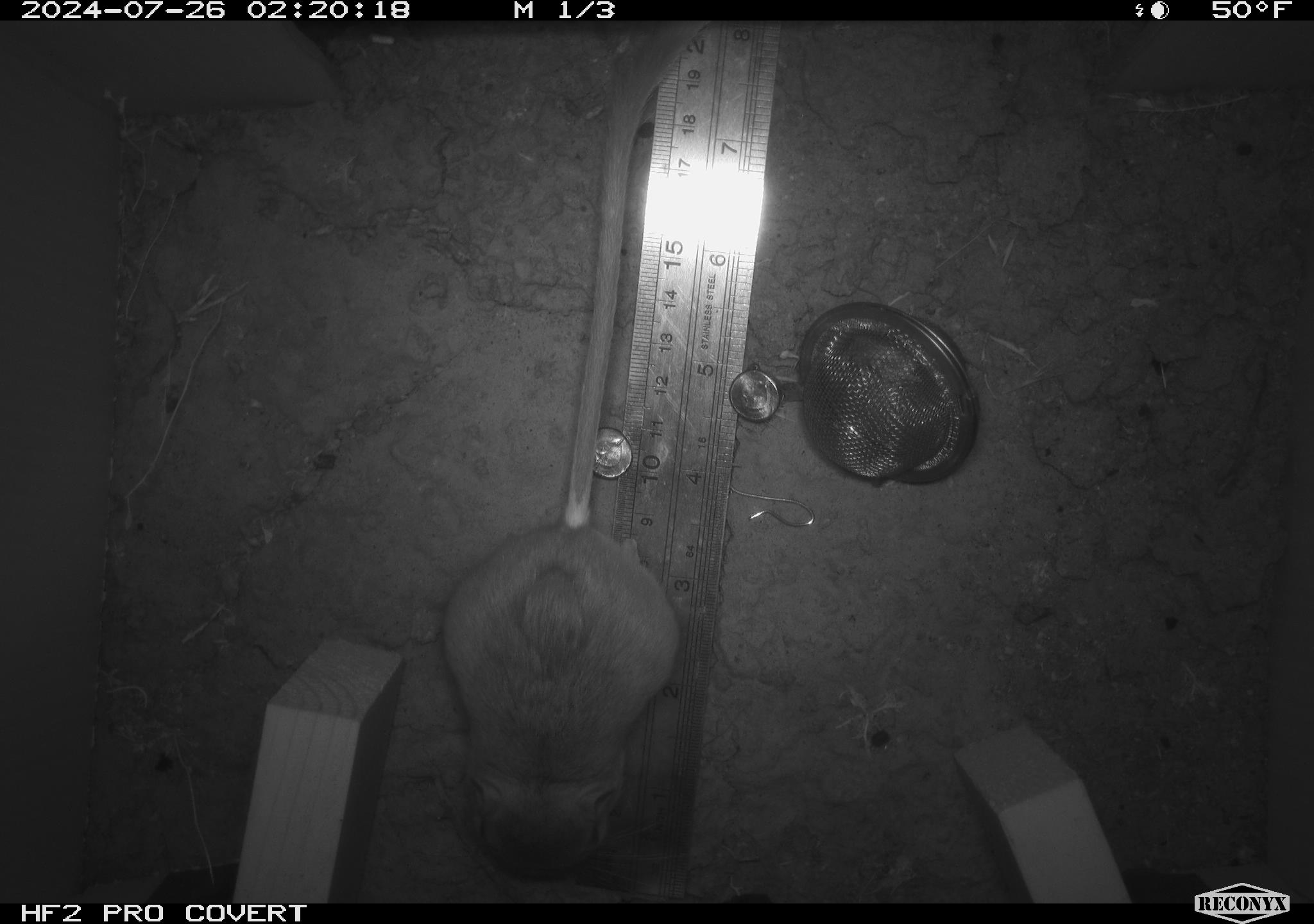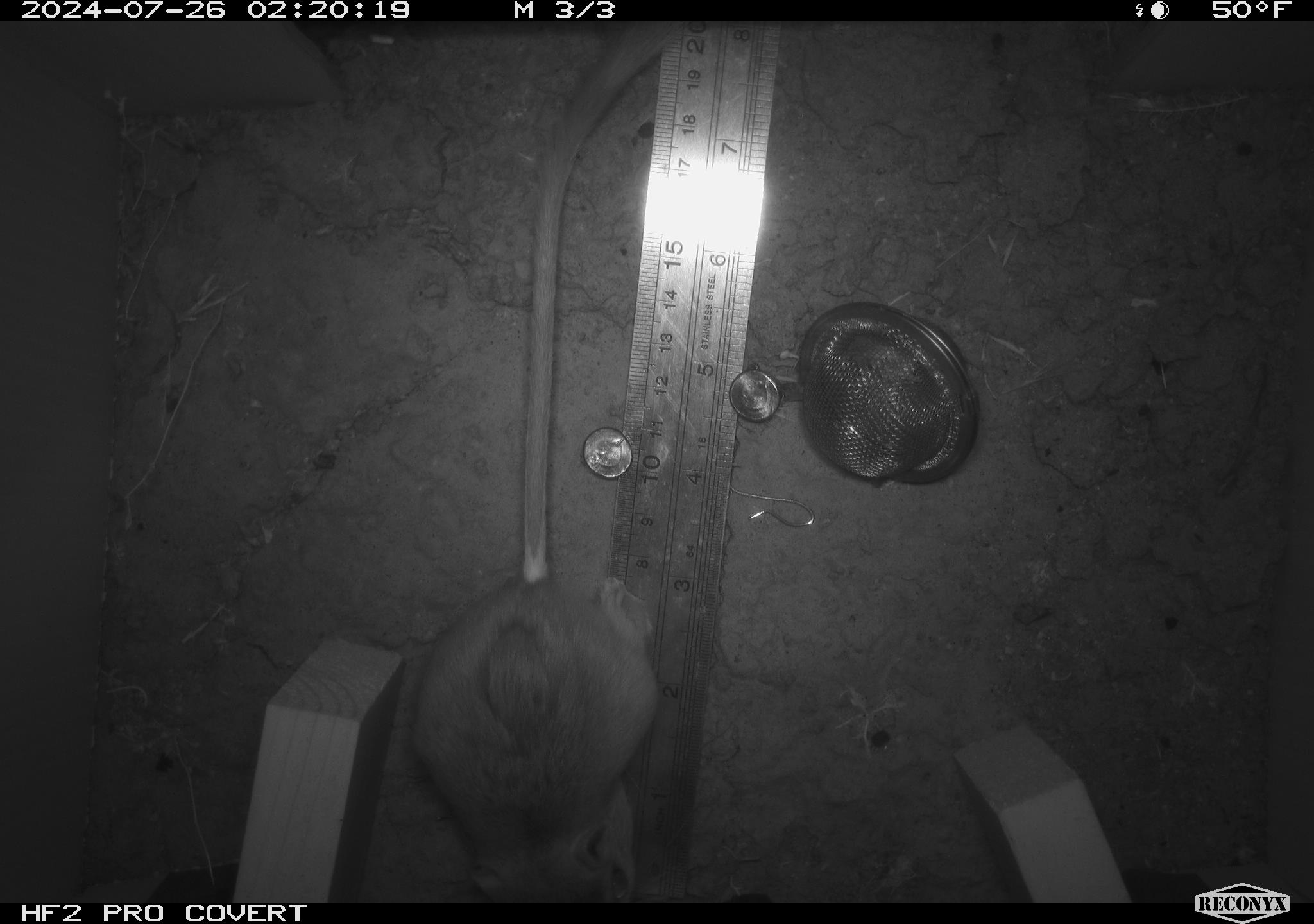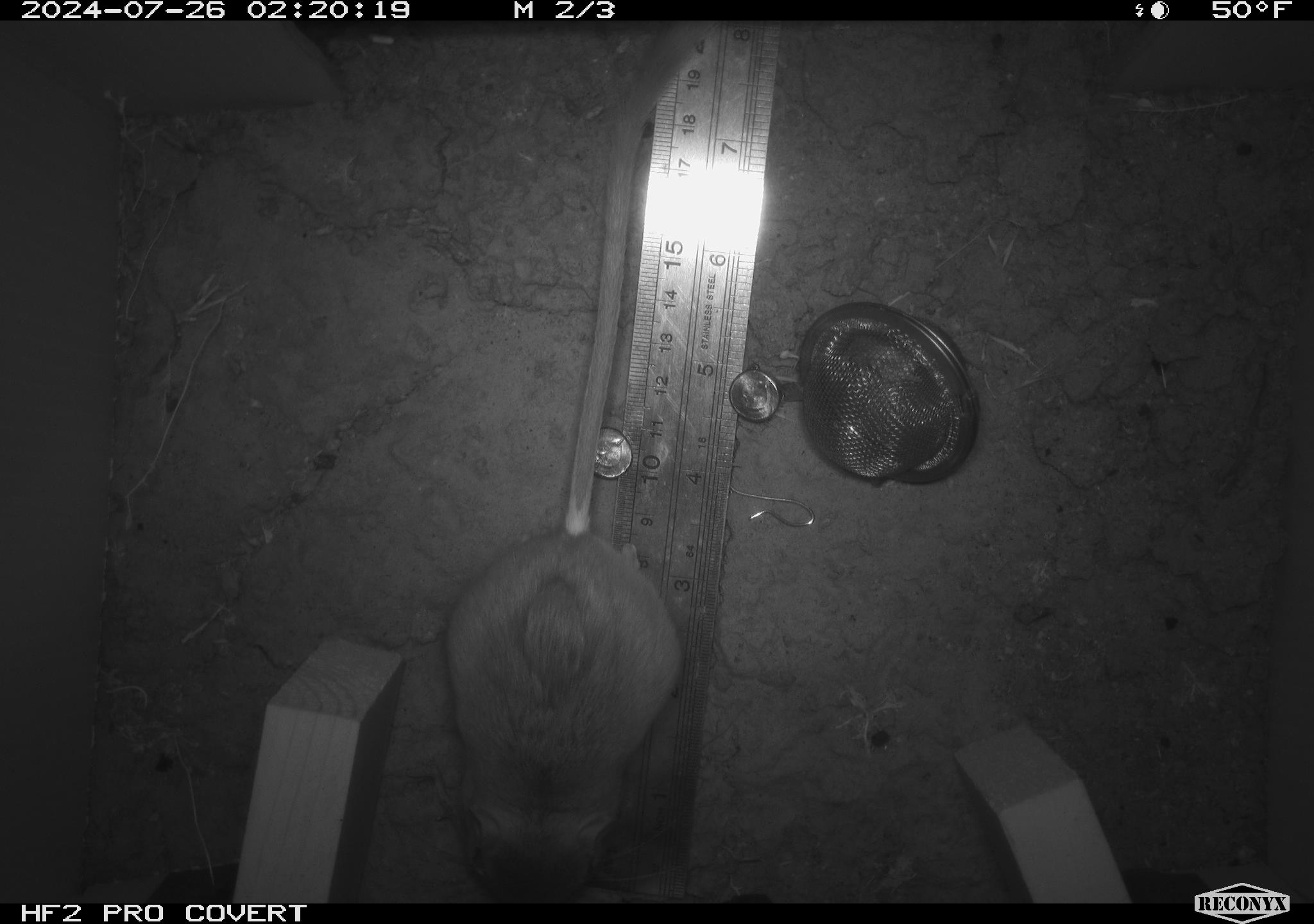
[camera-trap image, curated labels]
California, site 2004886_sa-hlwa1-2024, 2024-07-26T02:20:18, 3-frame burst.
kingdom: Animalia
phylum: Chordata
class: Mammalia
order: Rodentia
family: Heteromyidae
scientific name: Heteromyidae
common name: kangaroo rats and pocket mice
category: heteromyidae family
Heteromyidae family (kangaroo rats and pocket mice) (Heteromyidae).